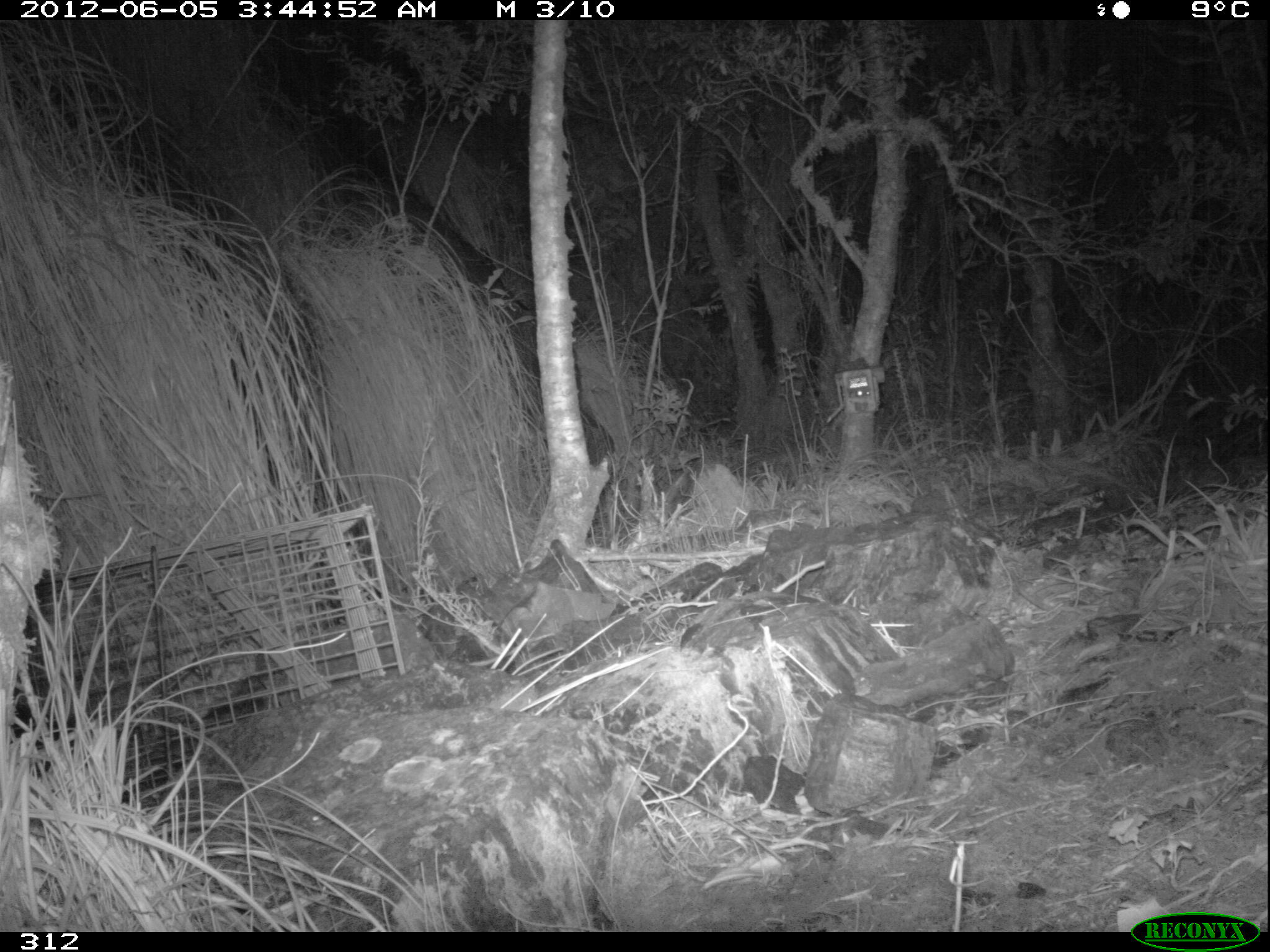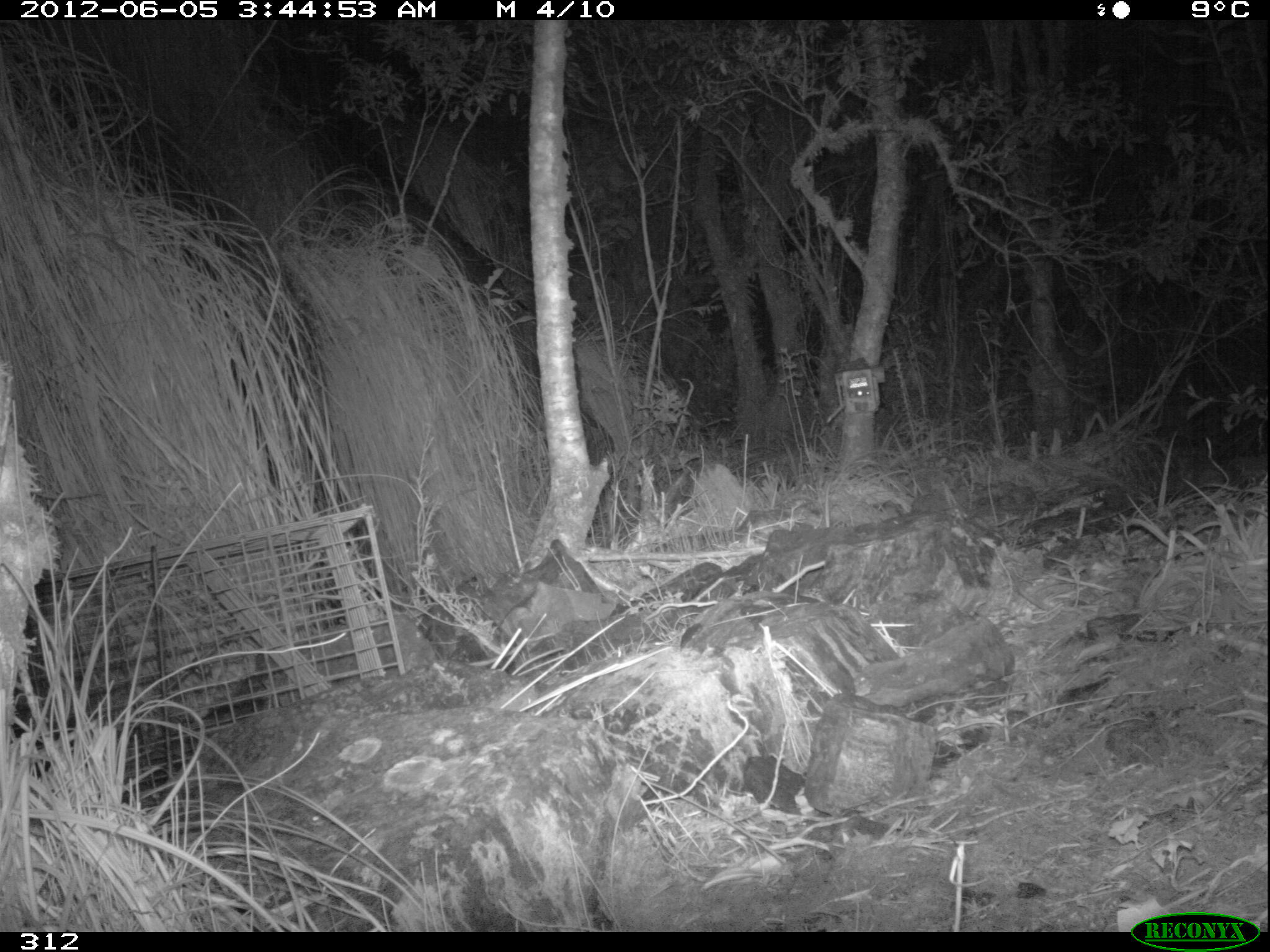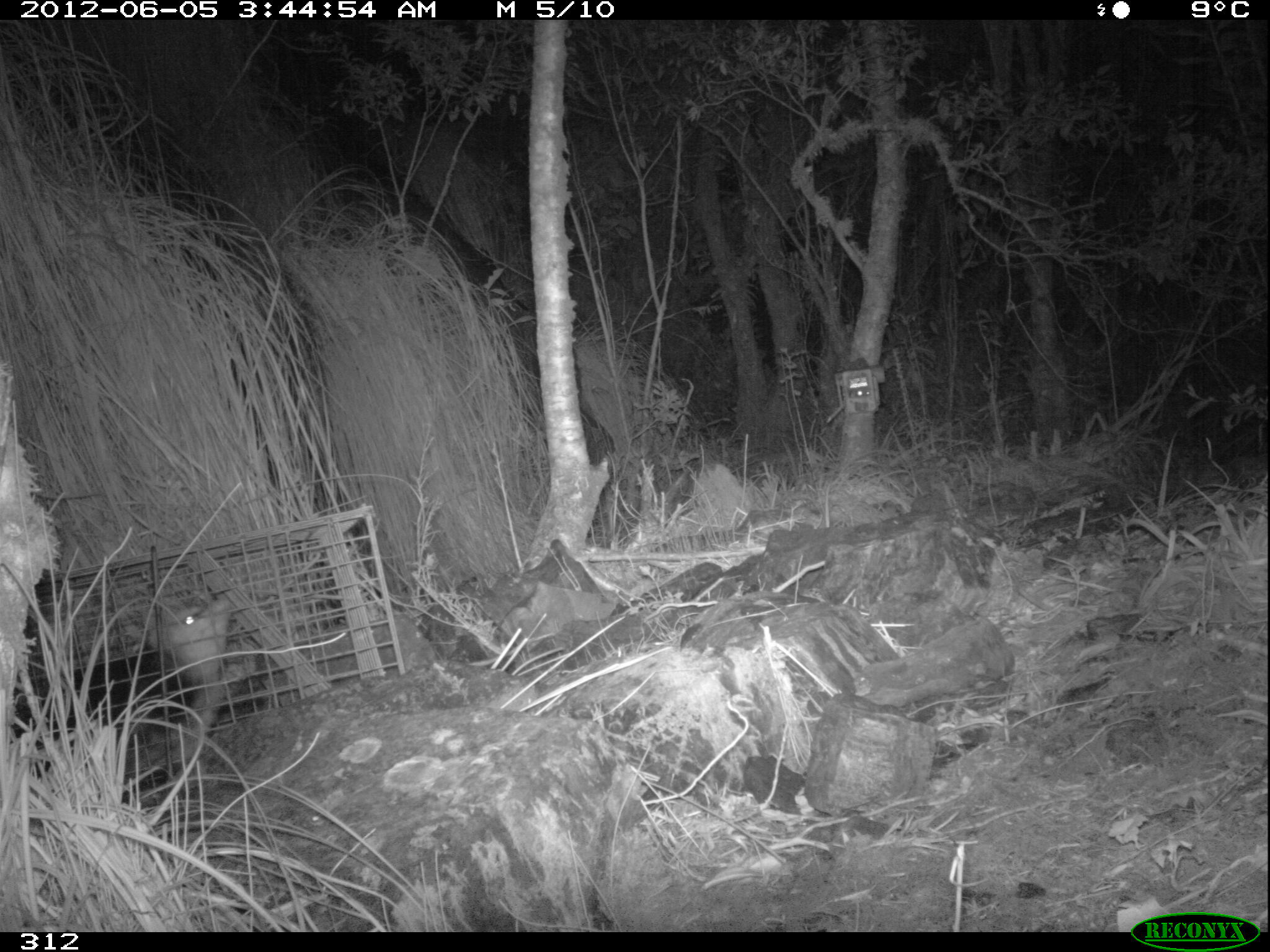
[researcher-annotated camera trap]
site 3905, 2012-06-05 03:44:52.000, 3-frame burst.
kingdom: Animalia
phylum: Chordata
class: Mammalia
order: Didelphimorphia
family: Didelphidae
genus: Didelphis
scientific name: Didelphis pernigra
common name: andean white-eared opossum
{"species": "Didelphis pernigra (andean white-eared opossum)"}